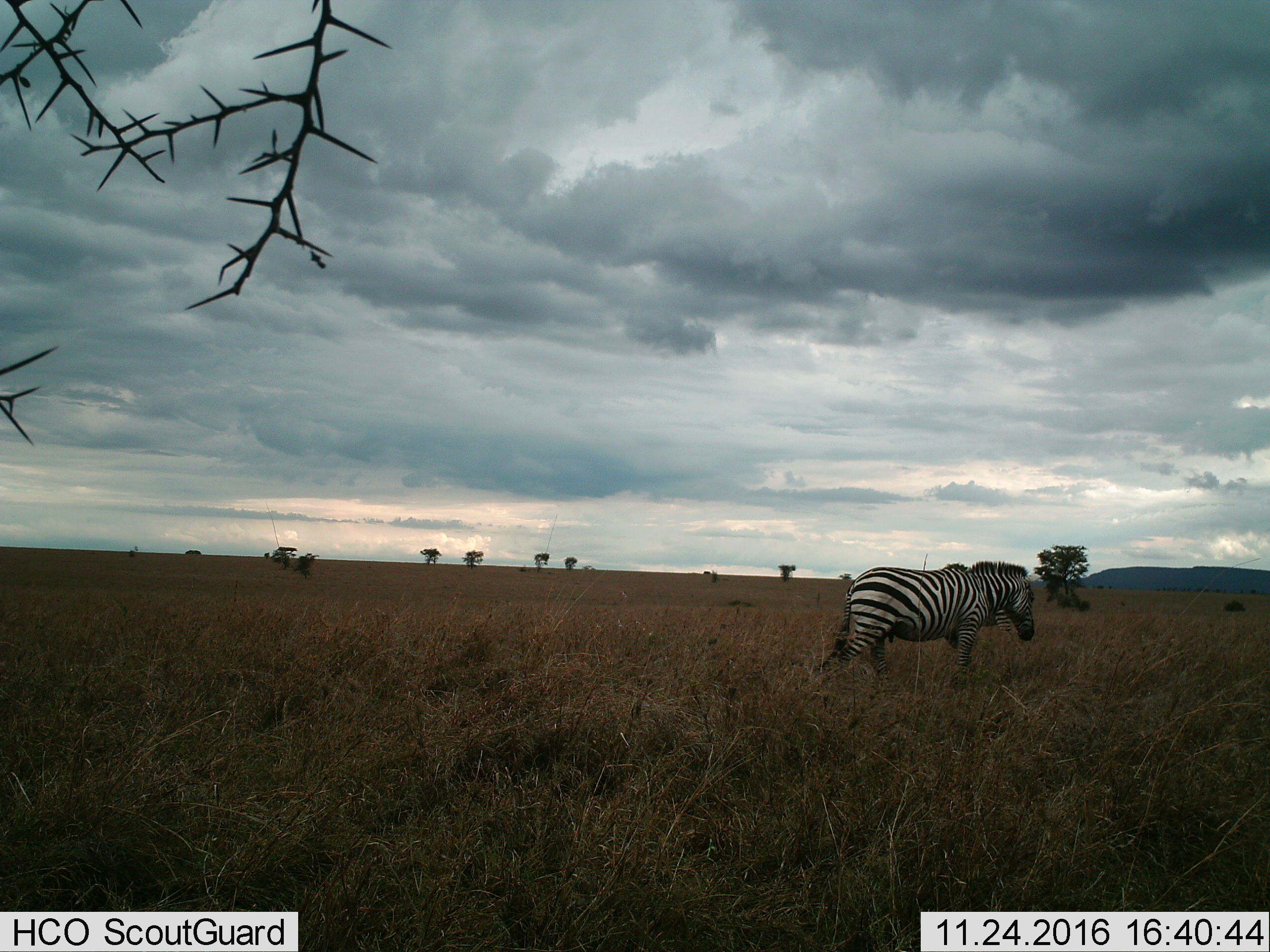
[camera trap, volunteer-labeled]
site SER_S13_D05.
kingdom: Animalia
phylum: Chordata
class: Mammalia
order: Perissodactyla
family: Equidae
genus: Equus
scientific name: Equus quagga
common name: plains zebra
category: zebraplains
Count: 2.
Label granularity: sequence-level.